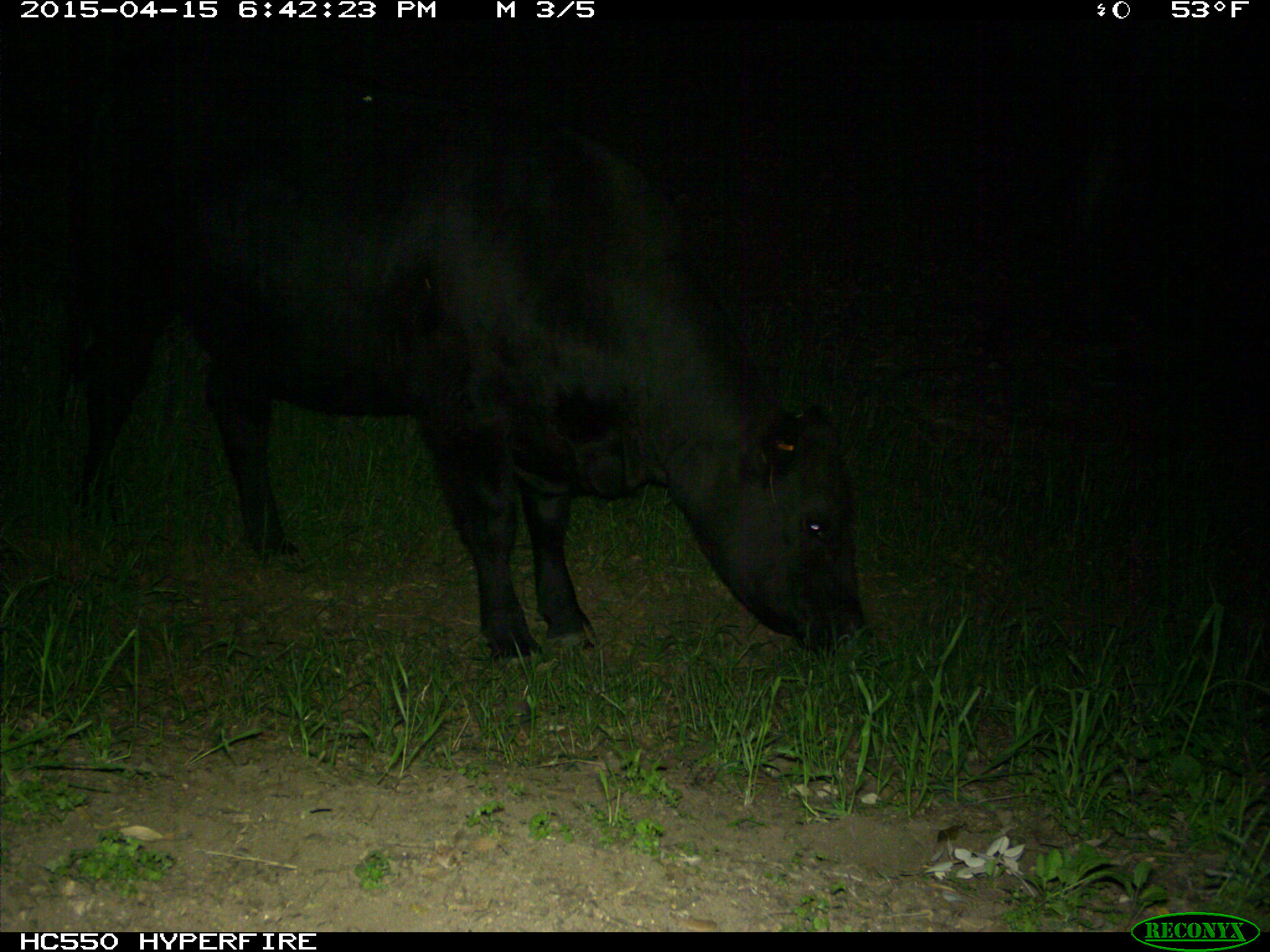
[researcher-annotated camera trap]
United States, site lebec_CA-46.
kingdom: Animalia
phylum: Chordata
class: Mammalia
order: Artiodactyla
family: Bovidae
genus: Bos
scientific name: Bos taurus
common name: domestic cow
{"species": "Bos taurus (domestic cow)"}